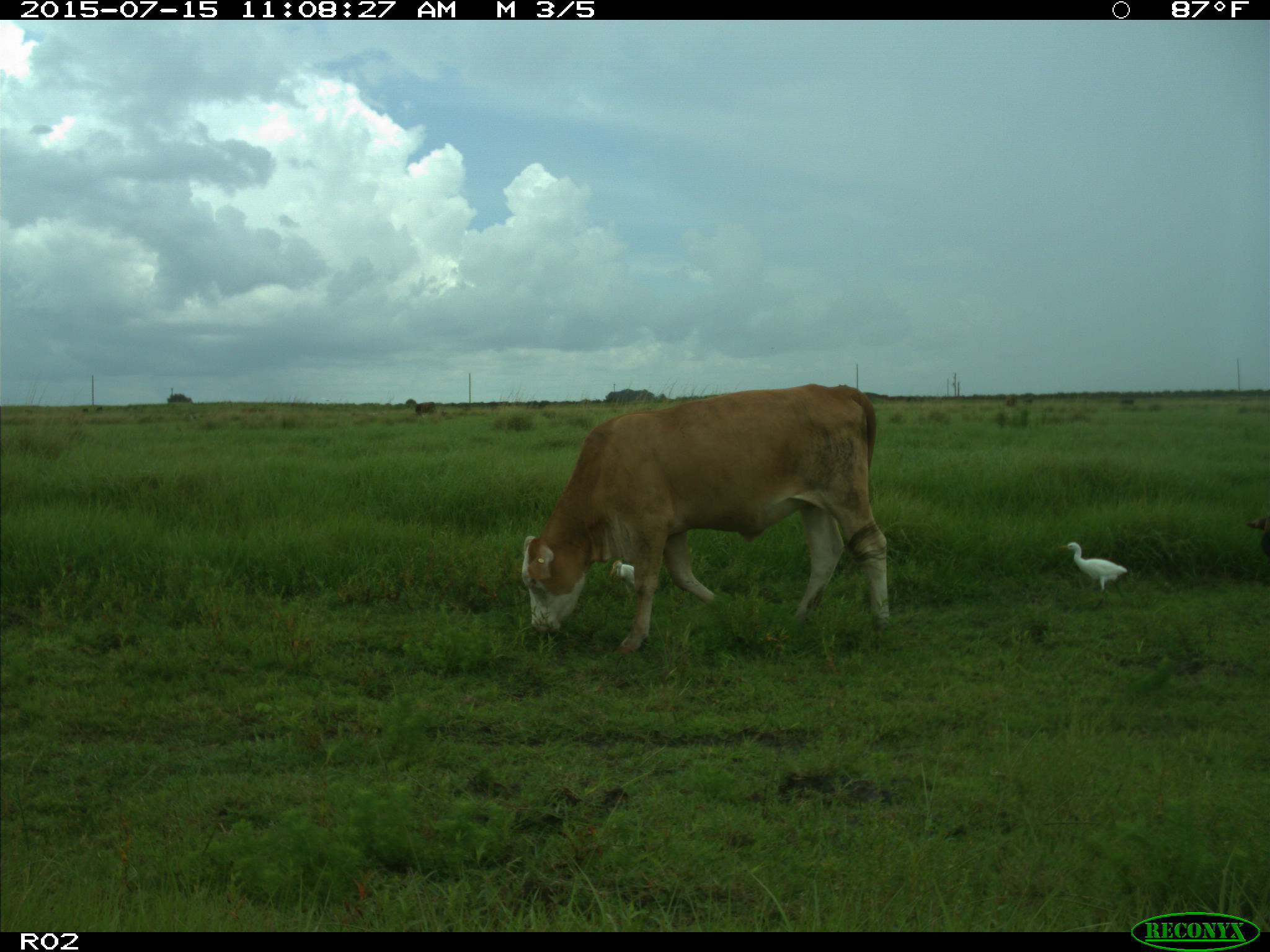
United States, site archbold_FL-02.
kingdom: Animalia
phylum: Chordata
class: Mammalia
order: Artiodactyla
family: Bovidae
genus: Bos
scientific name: Bos taurus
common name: domestic cow